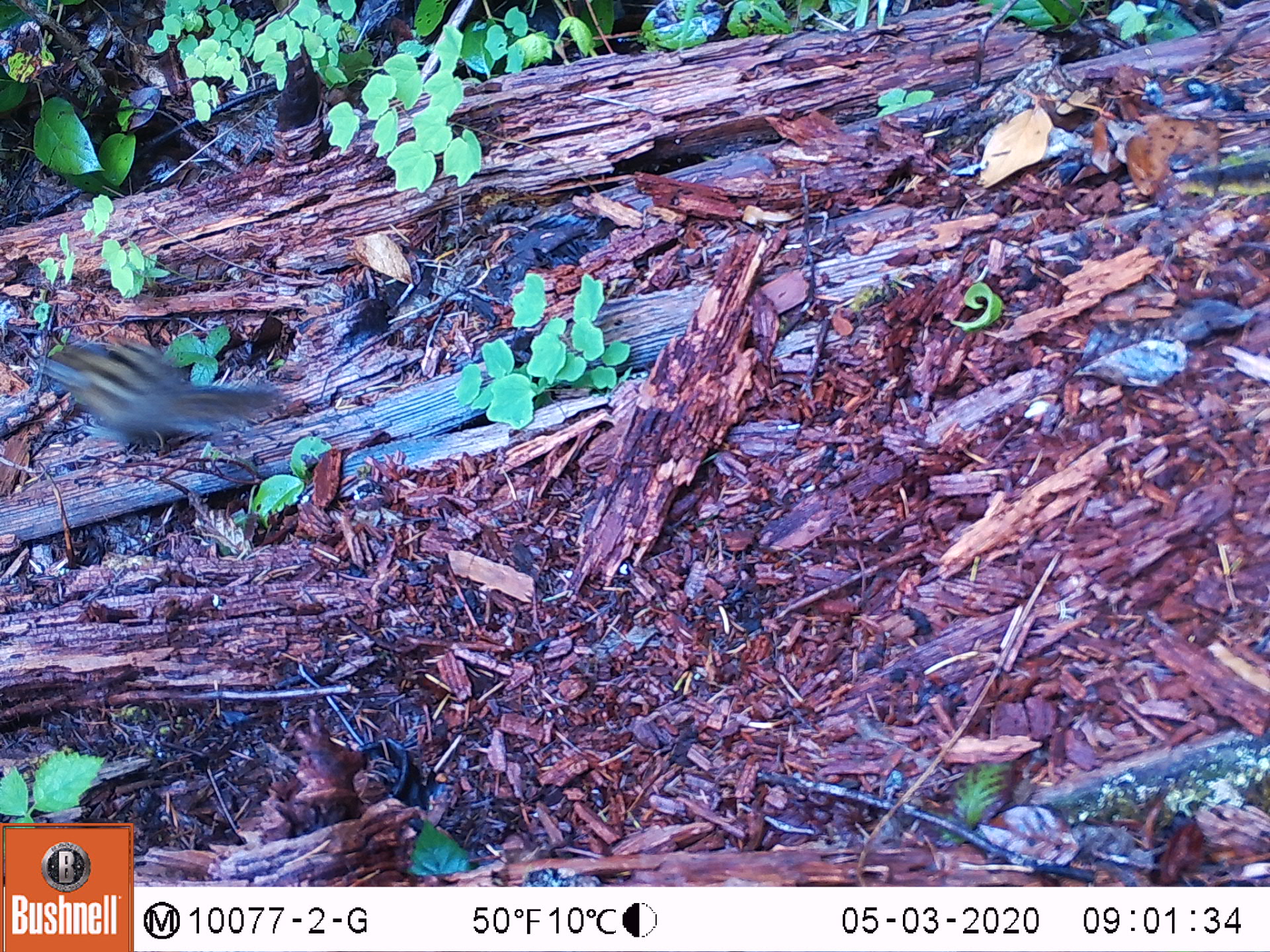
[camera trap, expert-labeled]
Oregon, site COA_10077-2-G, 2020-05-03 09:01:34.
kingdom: Animalia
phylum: Chordata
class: Mammalia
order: Rodentia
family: Sciuridae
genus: Neotamias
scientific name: Neotamias townsendii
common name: townsend's chipmunk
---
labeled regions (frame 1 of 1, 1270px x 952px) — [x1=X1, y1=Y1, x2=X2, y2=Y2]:
townsend's chipmunk: [x1=38, y1=335, x2=287, y2=451]